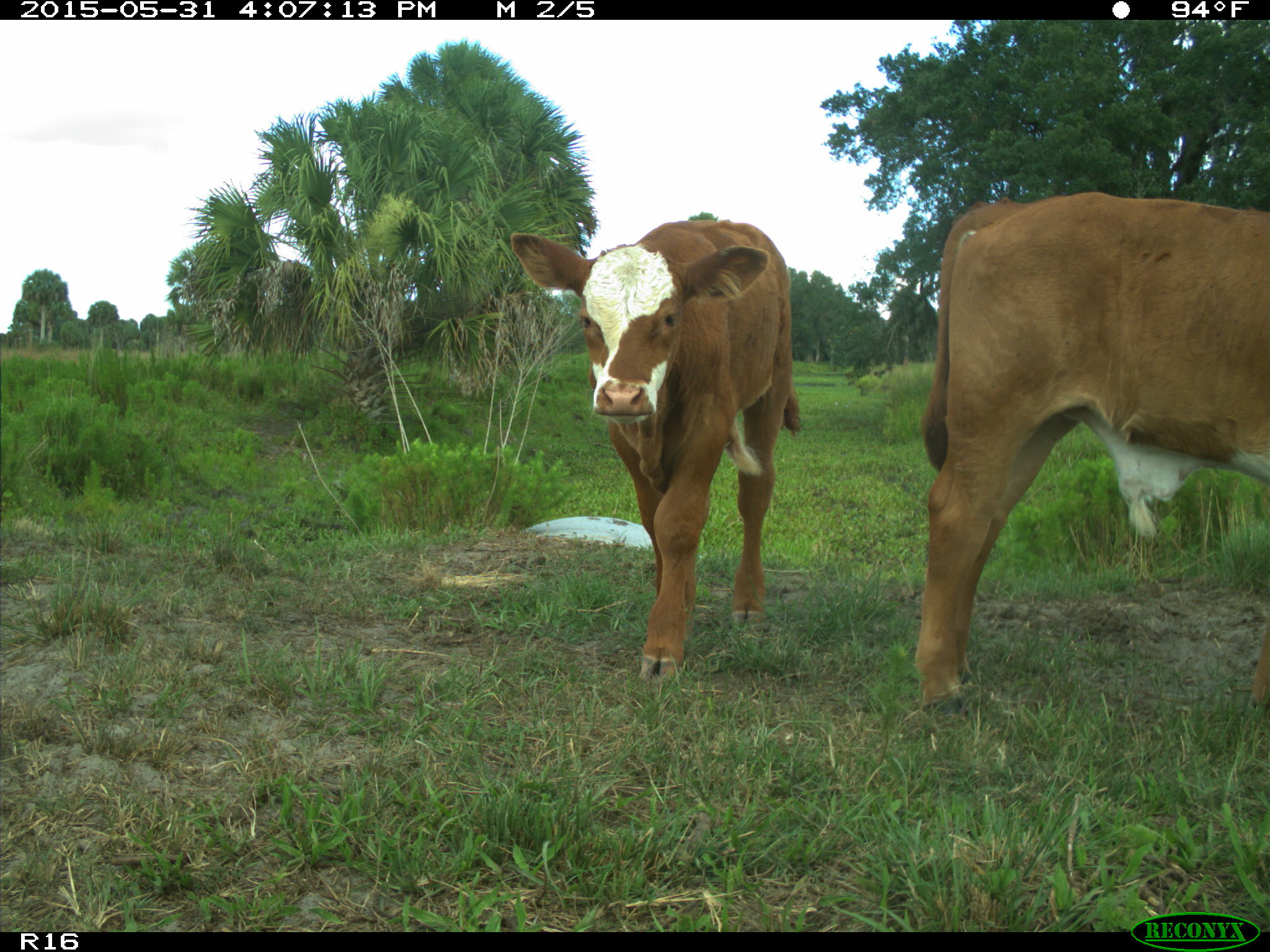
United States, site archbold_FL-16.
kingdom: Animalia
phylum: Chordata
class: Mammalia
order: Artiodactyla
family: Bovidae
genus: Bos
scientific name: Bos taurus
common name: domestic cow